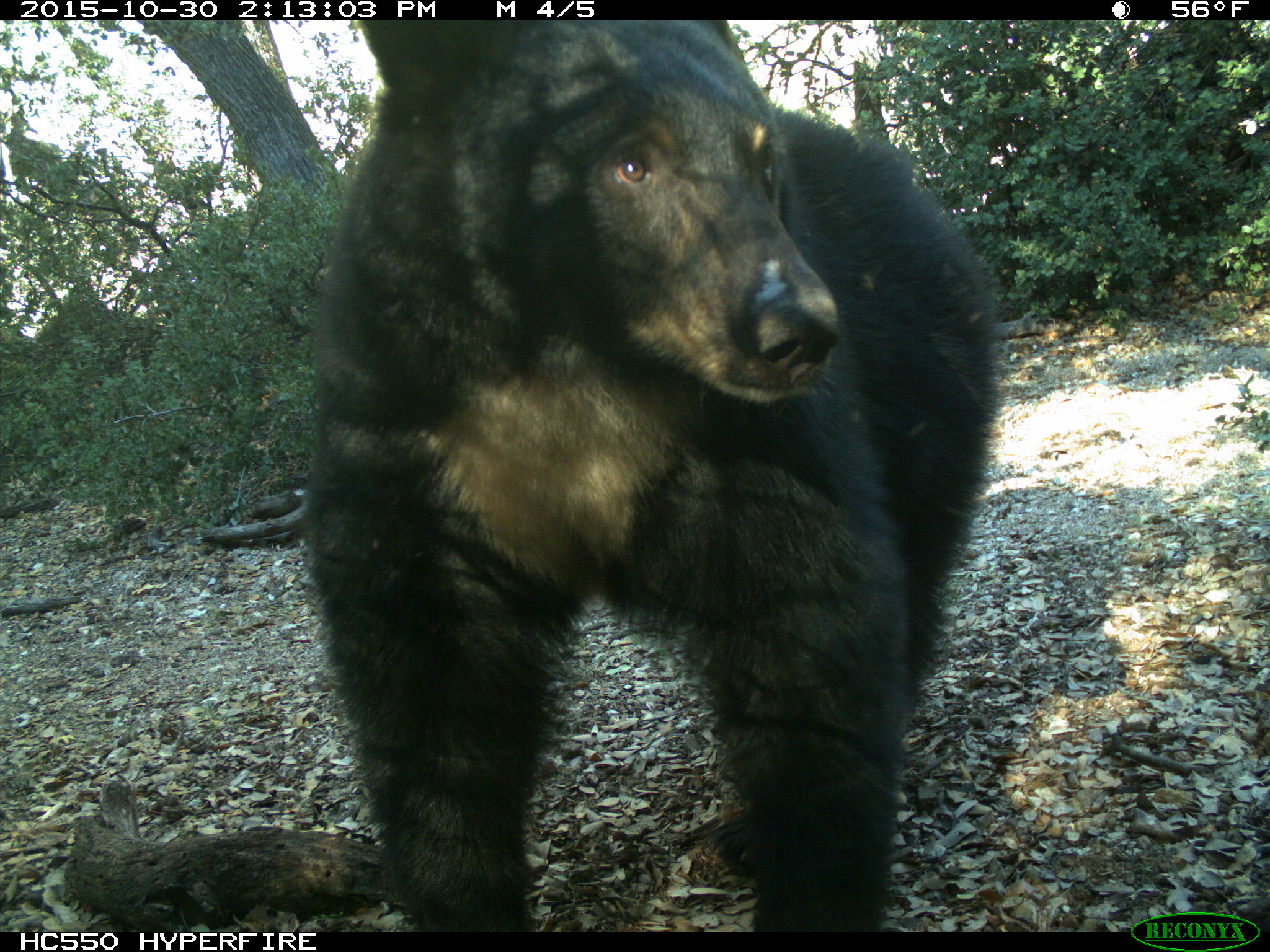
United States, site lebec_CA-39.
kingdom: Animalia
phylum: Chordata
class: Mammalia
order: Carnivora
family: Ursidae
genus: Ursus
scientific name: Ursus americanus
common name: american black bear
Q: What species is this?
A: Ursus americanus (american black bear).